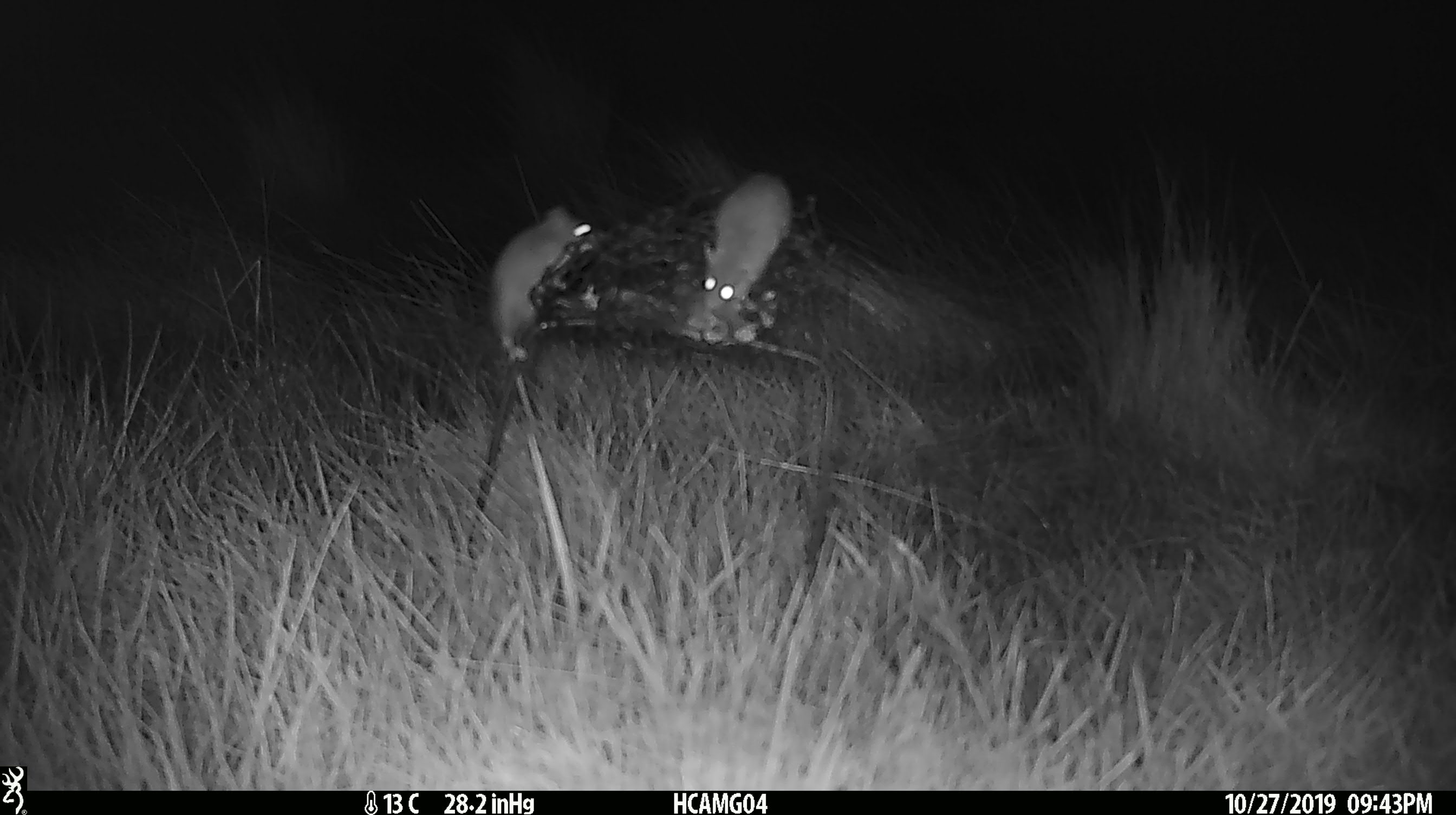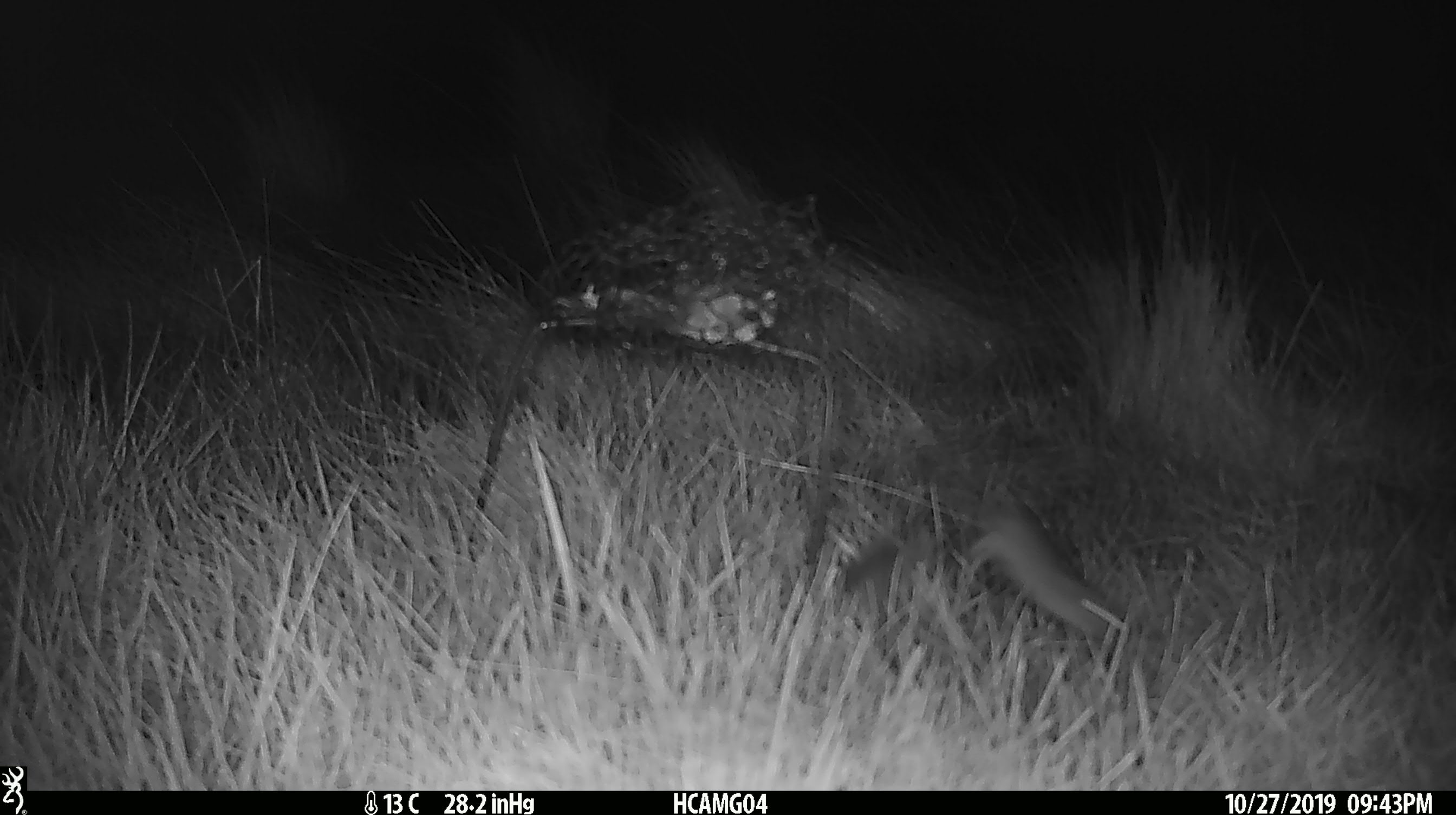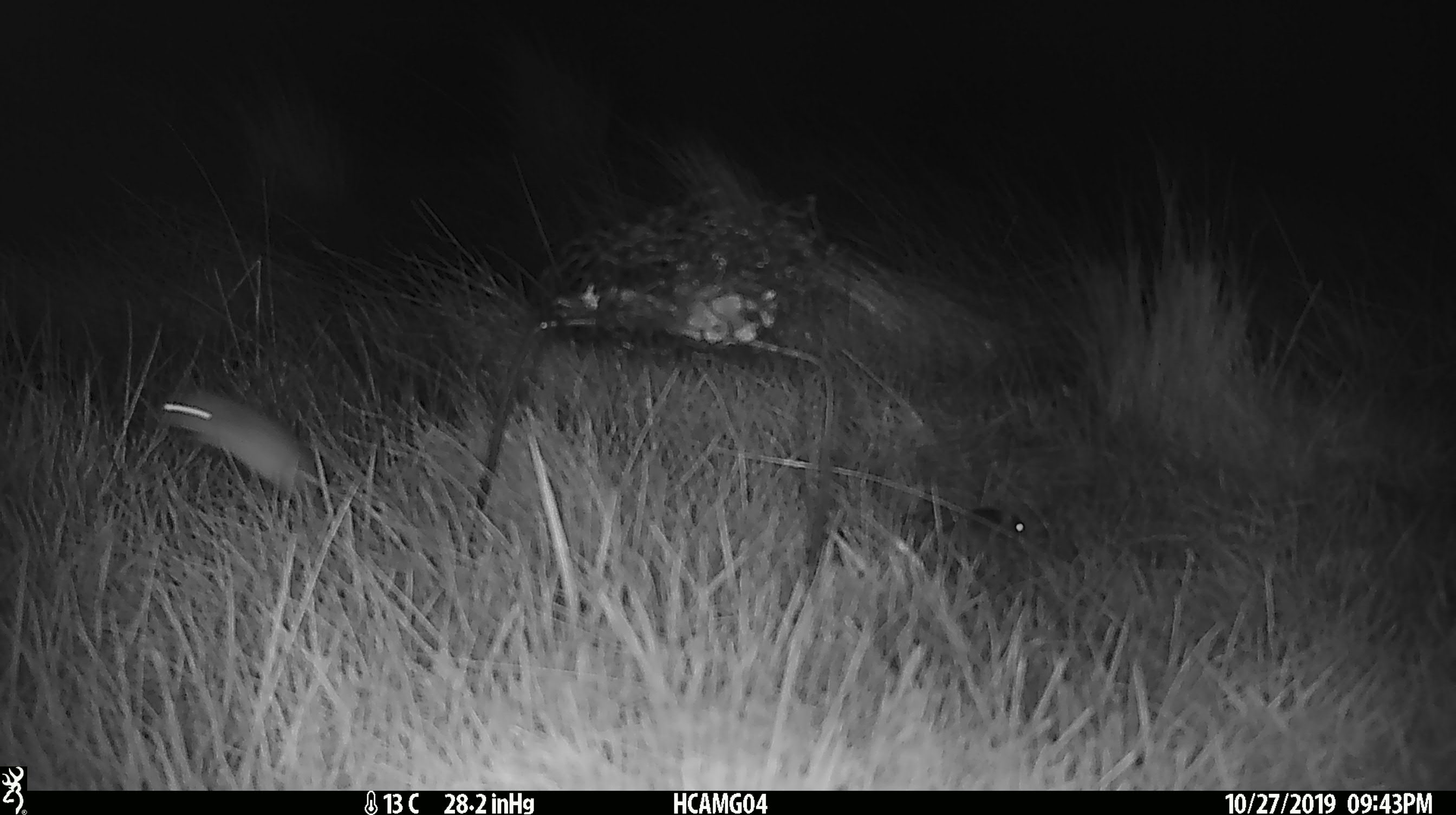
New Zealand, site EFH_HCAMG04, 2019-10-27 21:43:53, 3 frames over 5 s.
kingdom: Animalia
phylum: Chordata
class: Mammalia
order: Rodentia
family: Muridae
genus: Mus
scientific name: Mus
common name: mouse